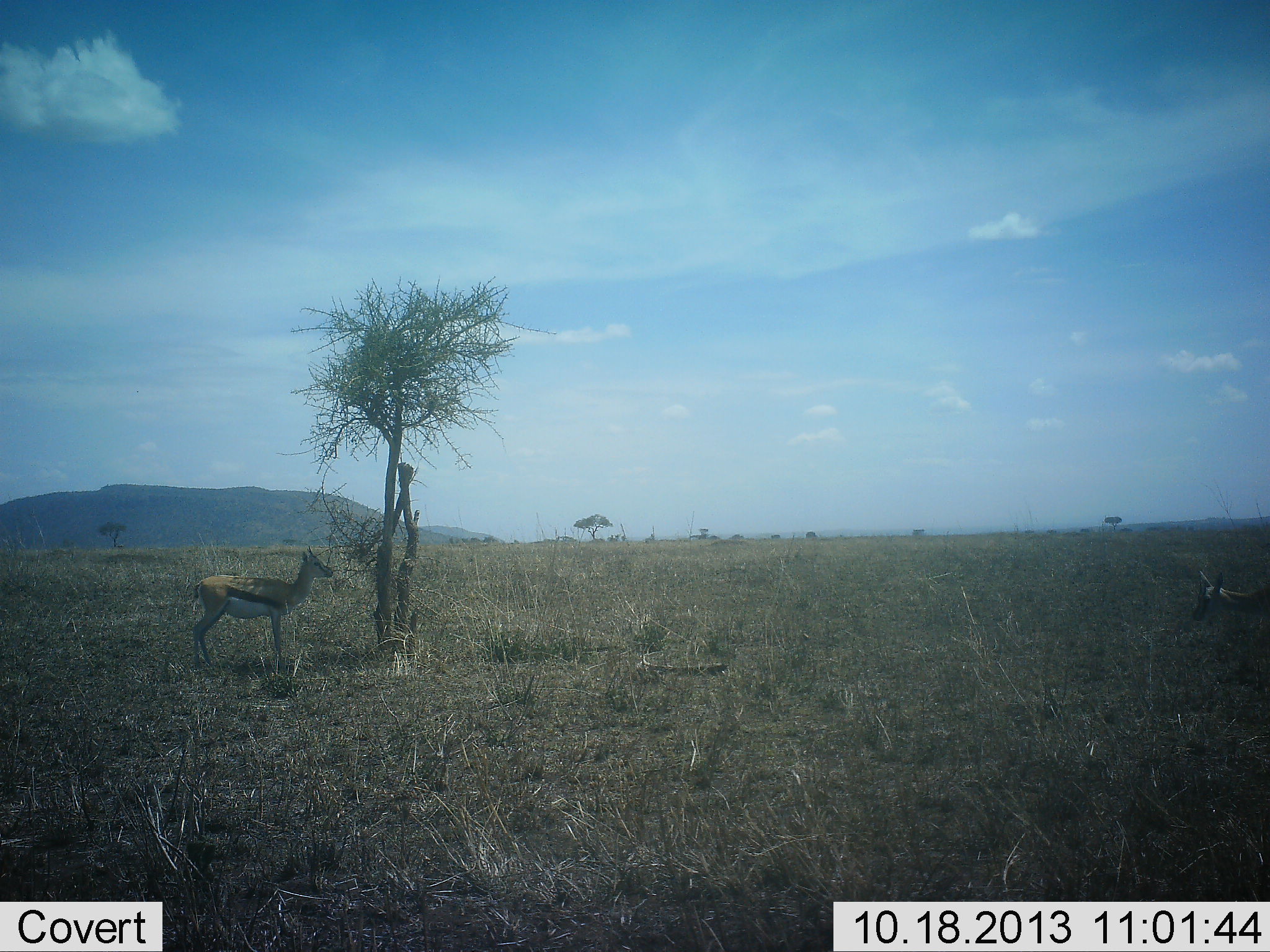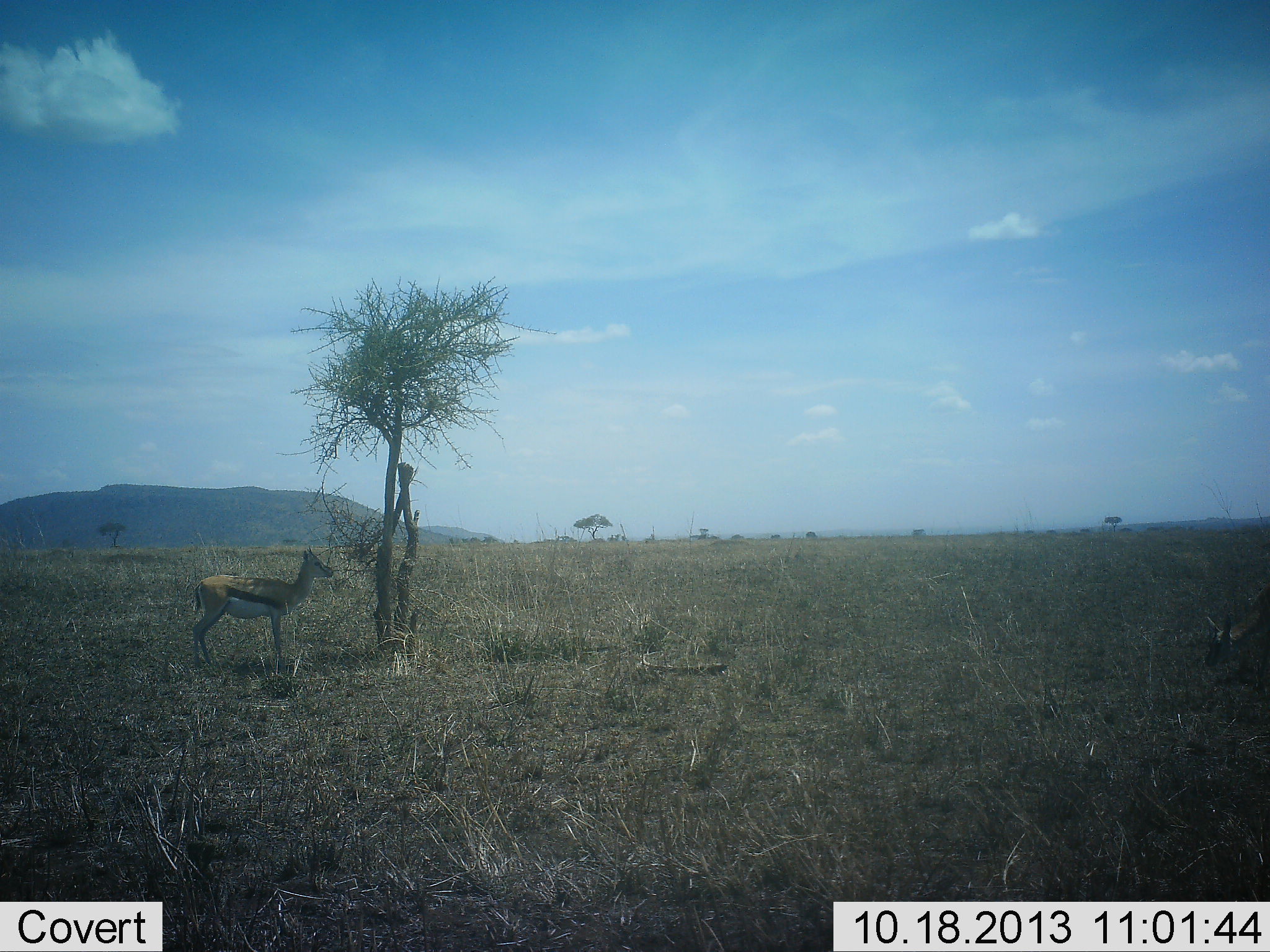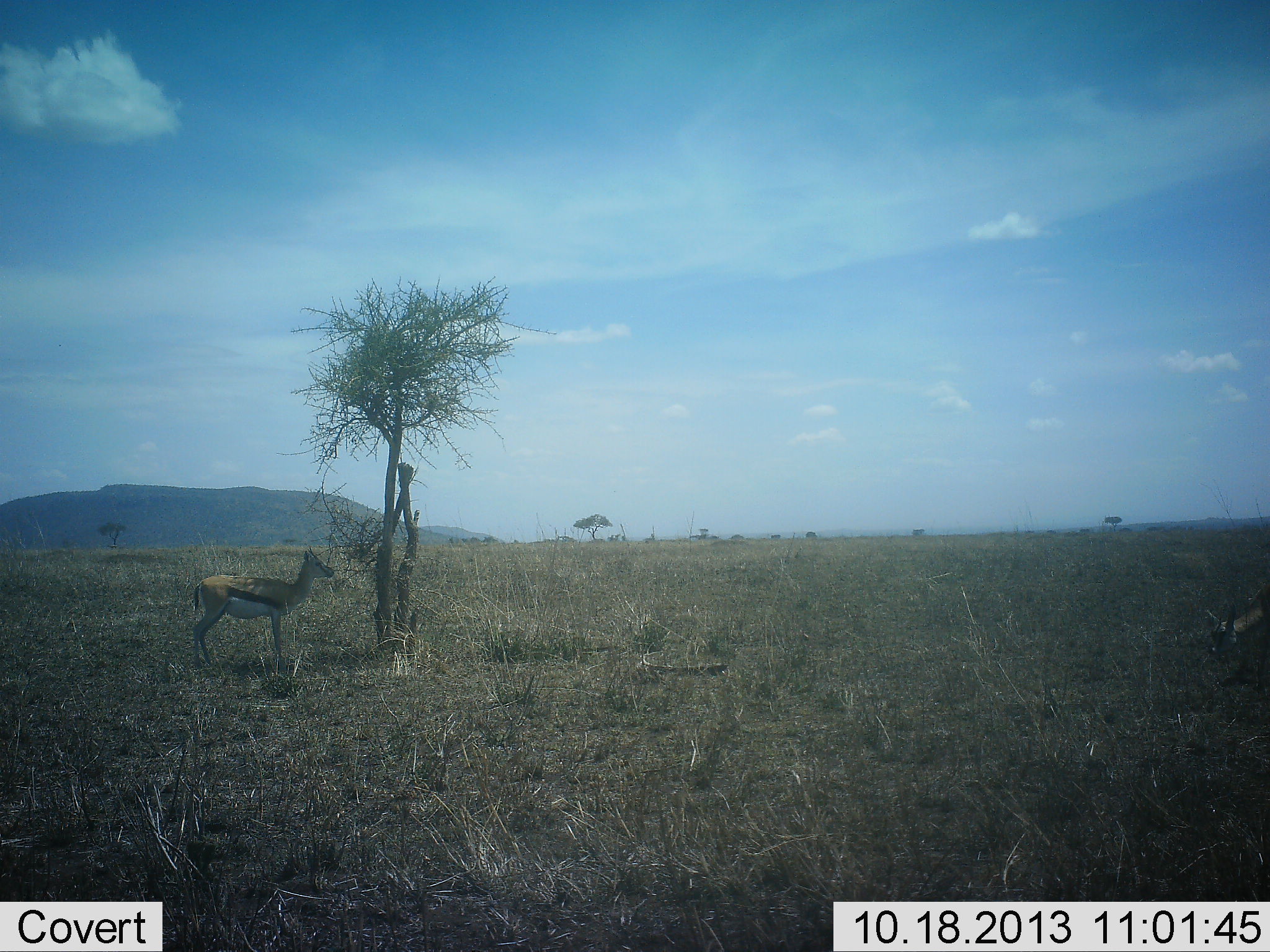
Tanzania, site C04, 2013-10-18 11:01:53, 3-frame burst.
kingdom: Animalia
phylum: Chordata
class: Mammalia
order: Artiodactyla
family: Bovidae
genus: Eudorcas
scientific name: Eudorcas thomsonii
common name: thomson's gazelle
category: gazellethomsons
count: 2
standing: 100%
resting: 0%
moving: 0%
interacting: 0%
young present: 0%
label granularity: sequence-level